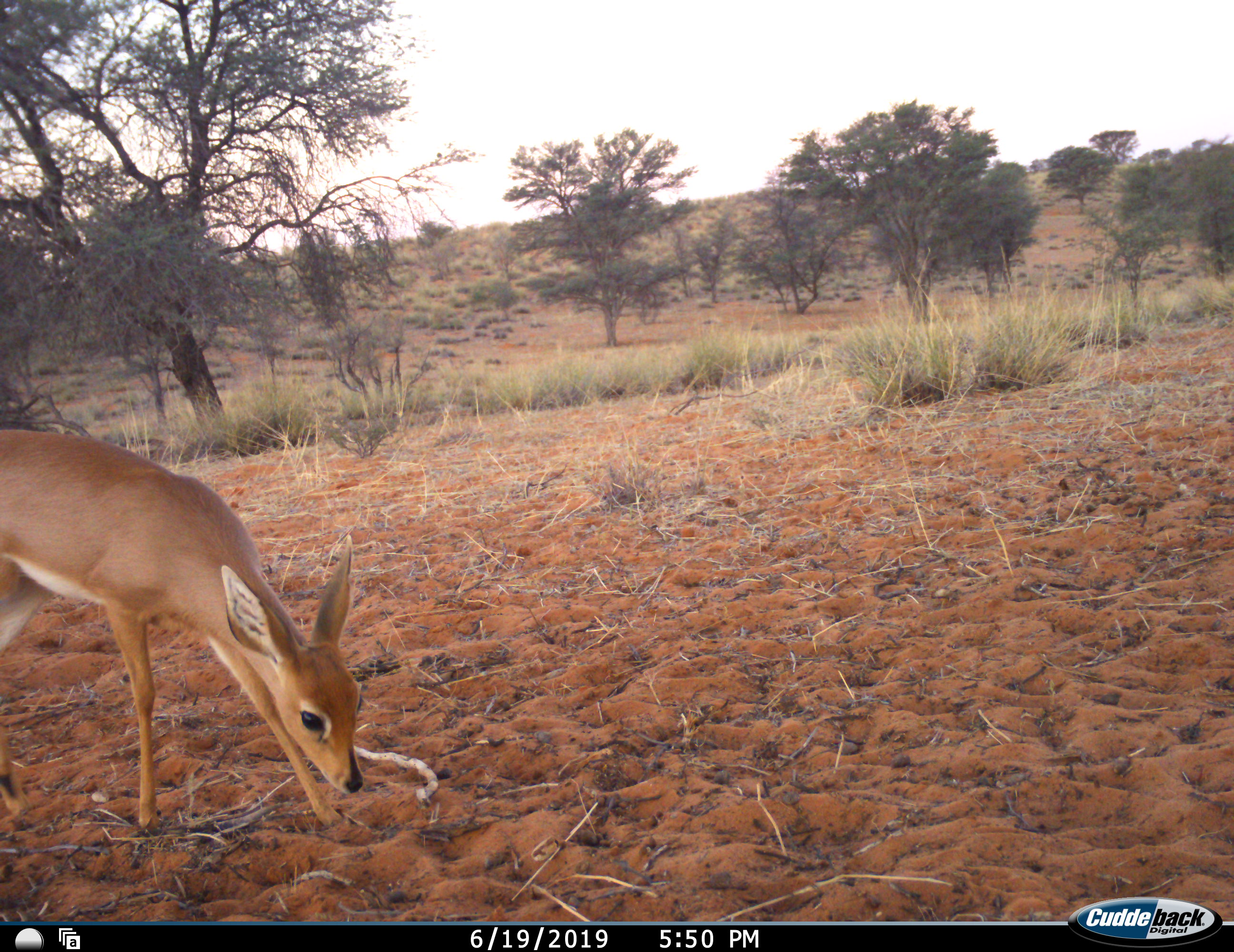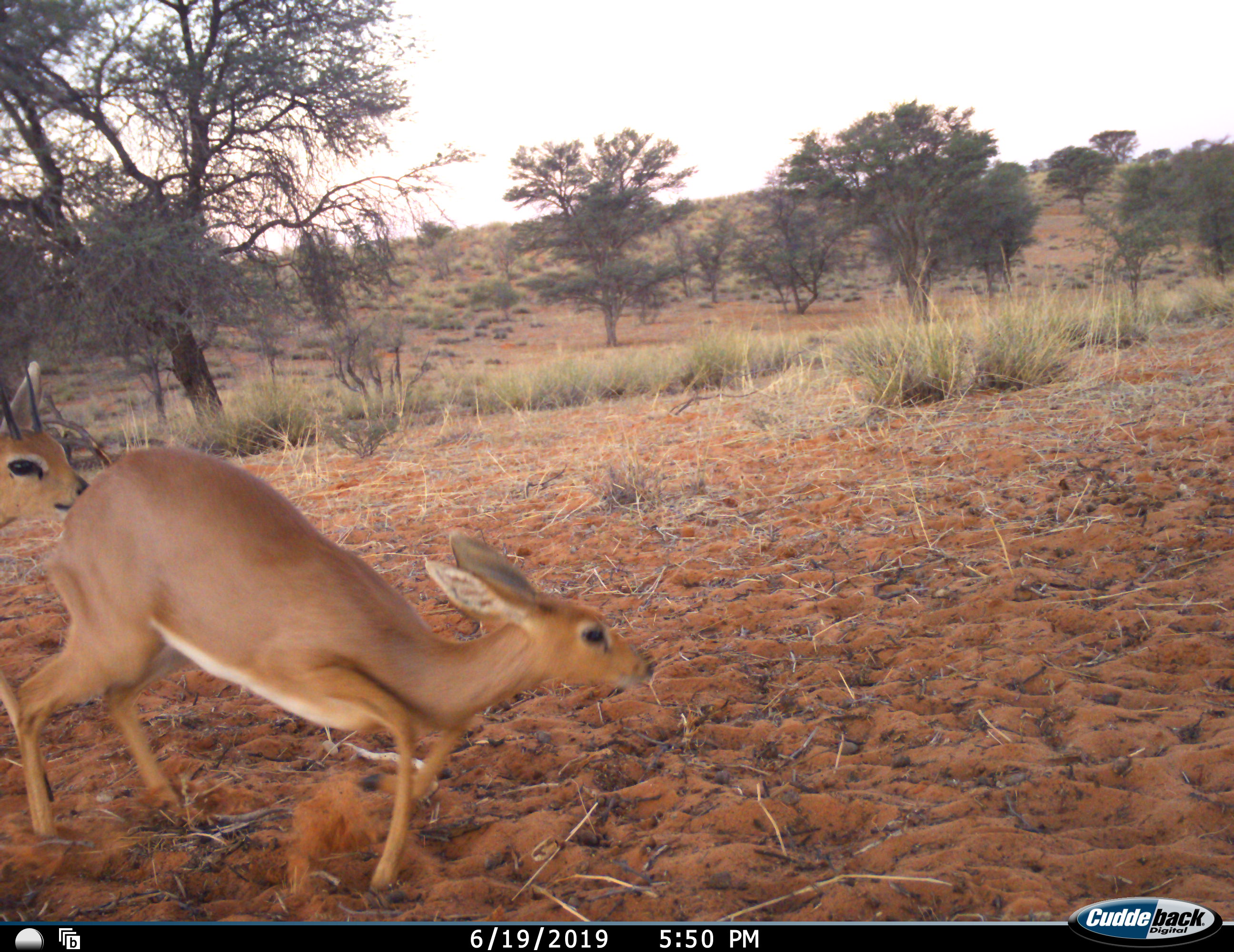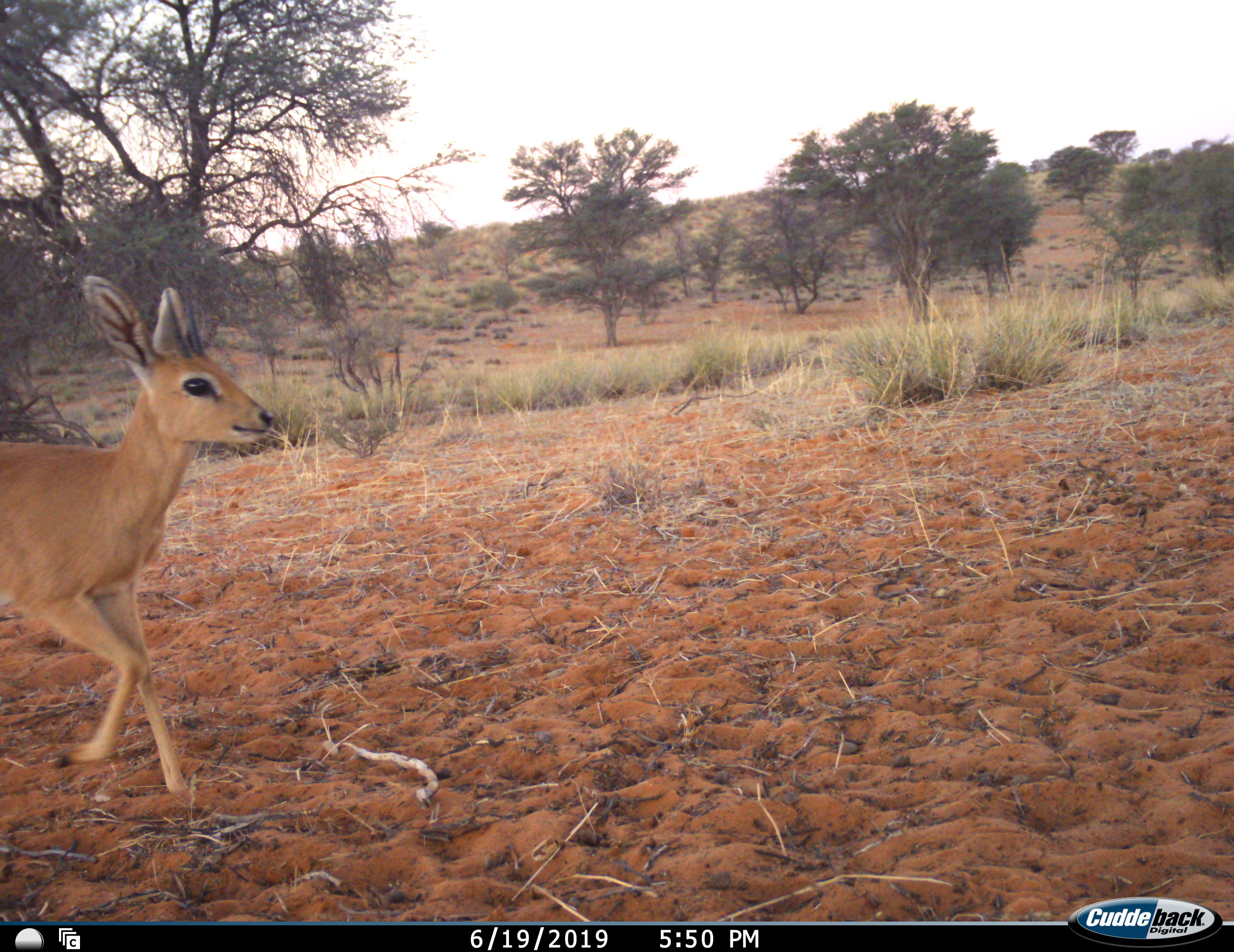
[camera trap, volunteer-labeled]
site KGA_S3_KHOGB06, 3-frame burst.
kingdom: Animalia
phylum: Chordata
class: Mammalia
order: Artiodactyla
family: Bovidae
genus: Raphicerus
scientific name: Raphicerus campestris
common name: steenbok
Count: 2.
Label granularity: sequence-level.